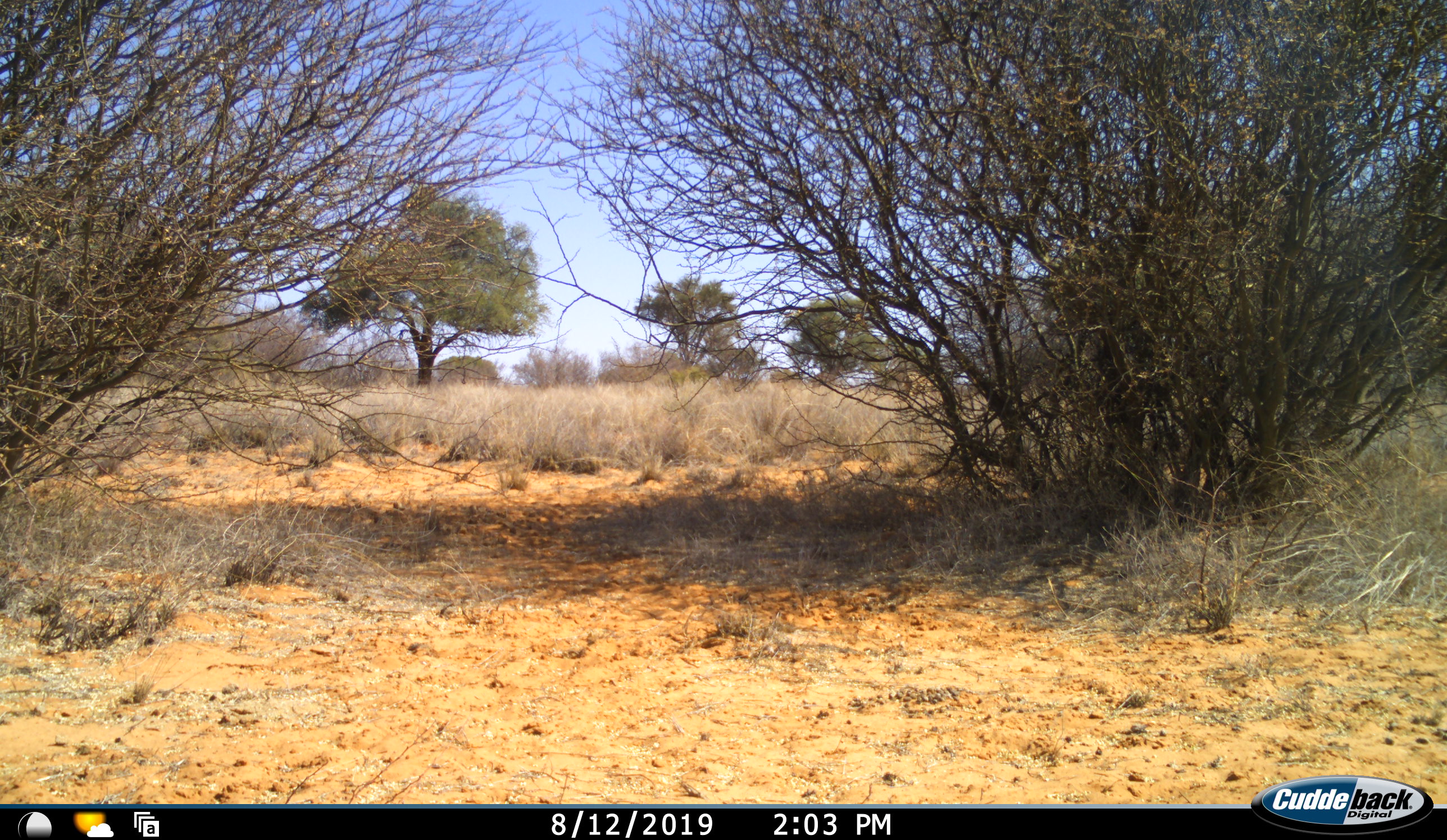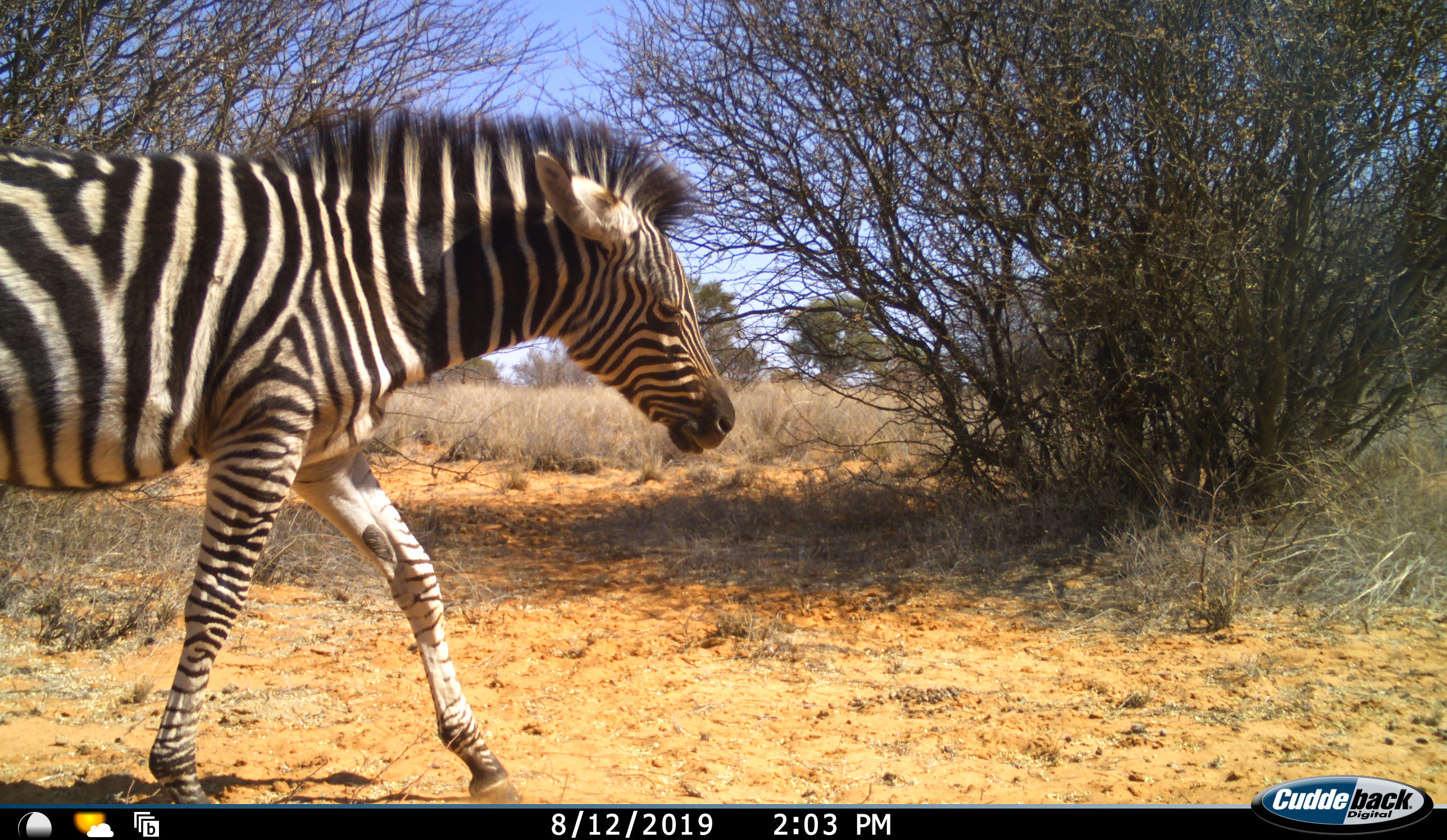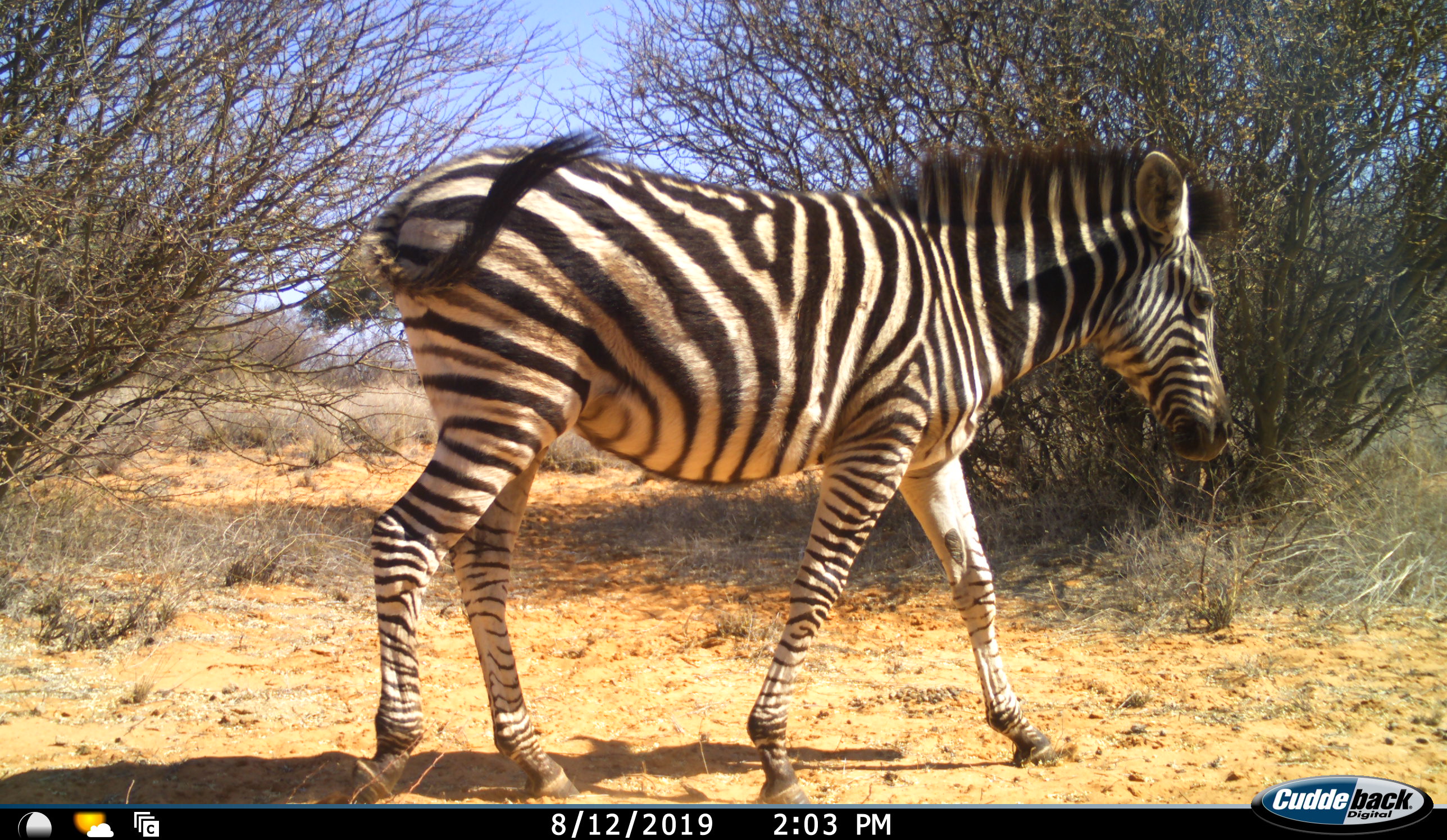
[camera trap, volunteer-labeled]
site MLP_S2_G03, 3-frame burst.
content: unidentified animal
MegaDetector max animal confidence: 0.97